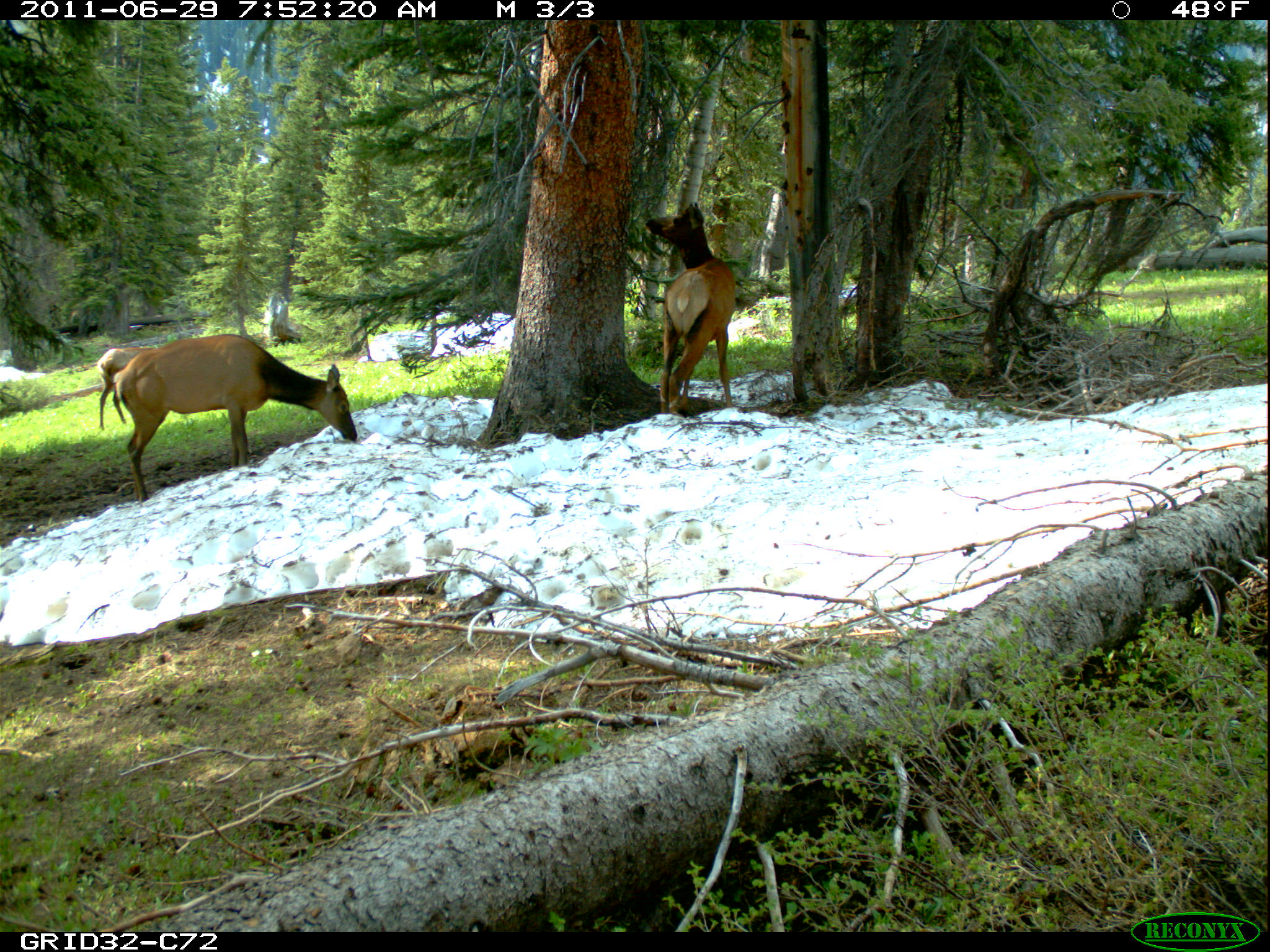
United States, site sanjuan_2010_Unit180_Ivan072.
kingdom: Animalia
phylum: Chordata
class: Mammalia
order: Artiodactyla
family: Cervidae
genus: Cervus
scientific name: Cervus elaphus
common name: red deer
Cervus elaphus (red deer).